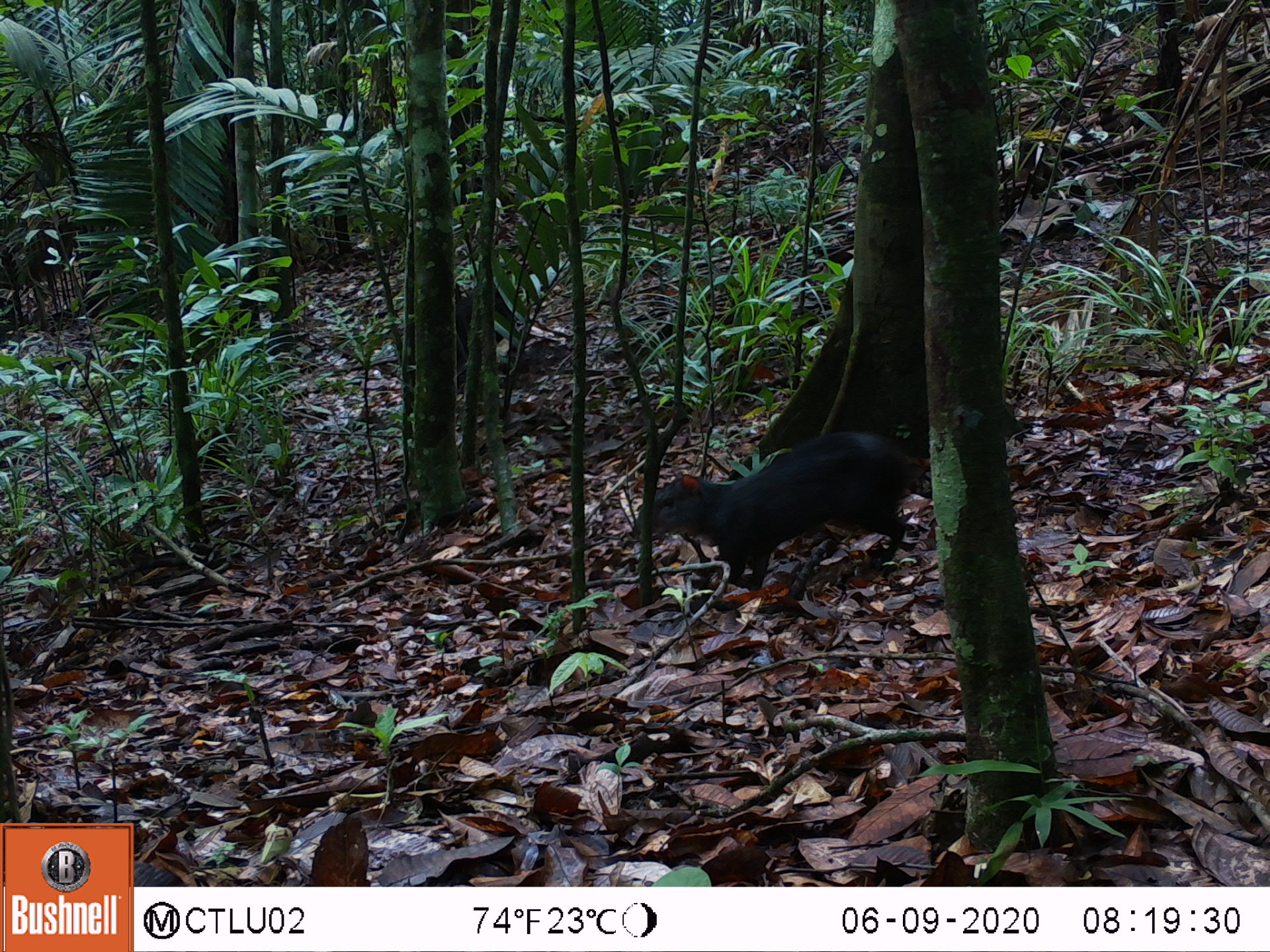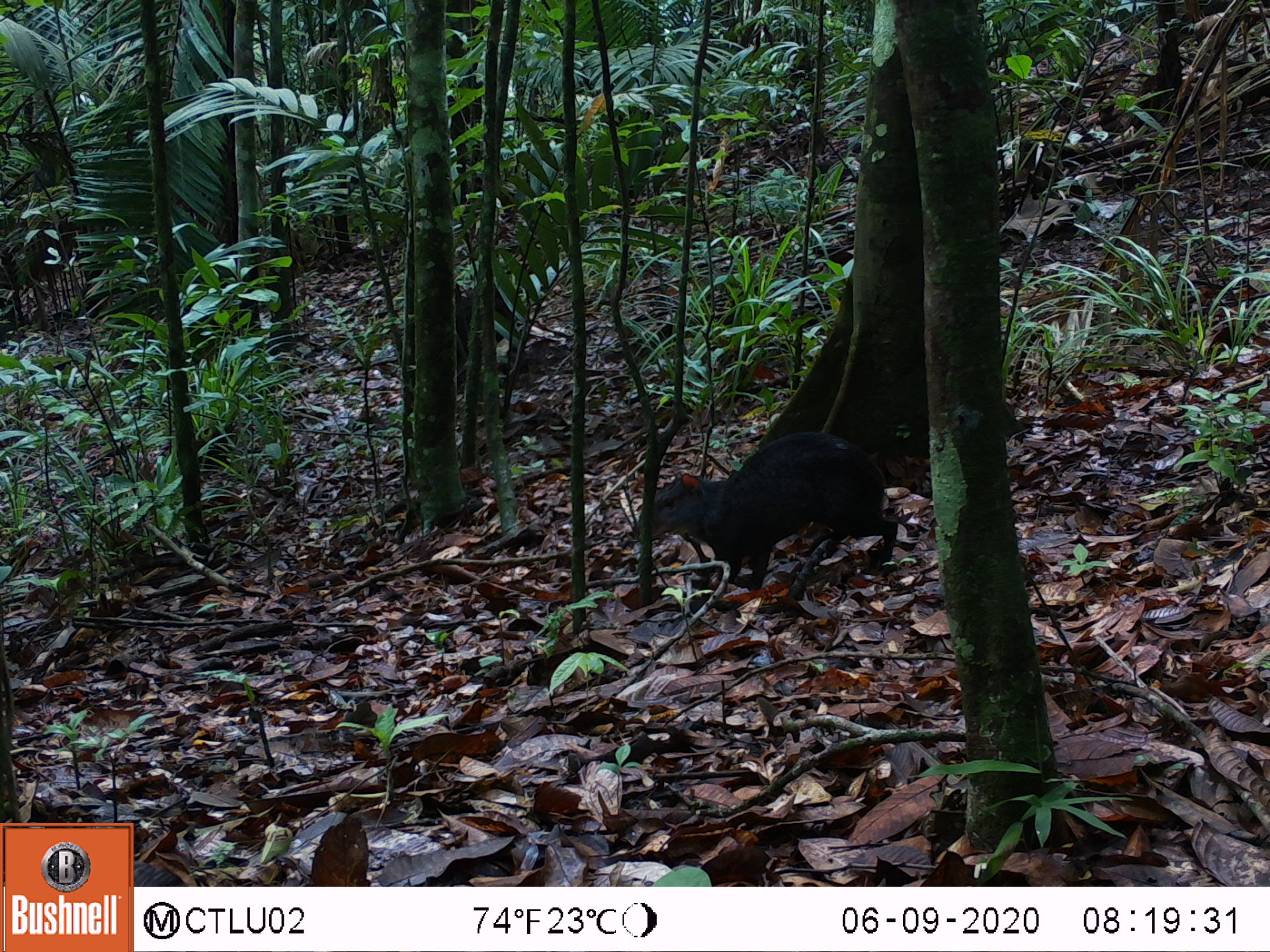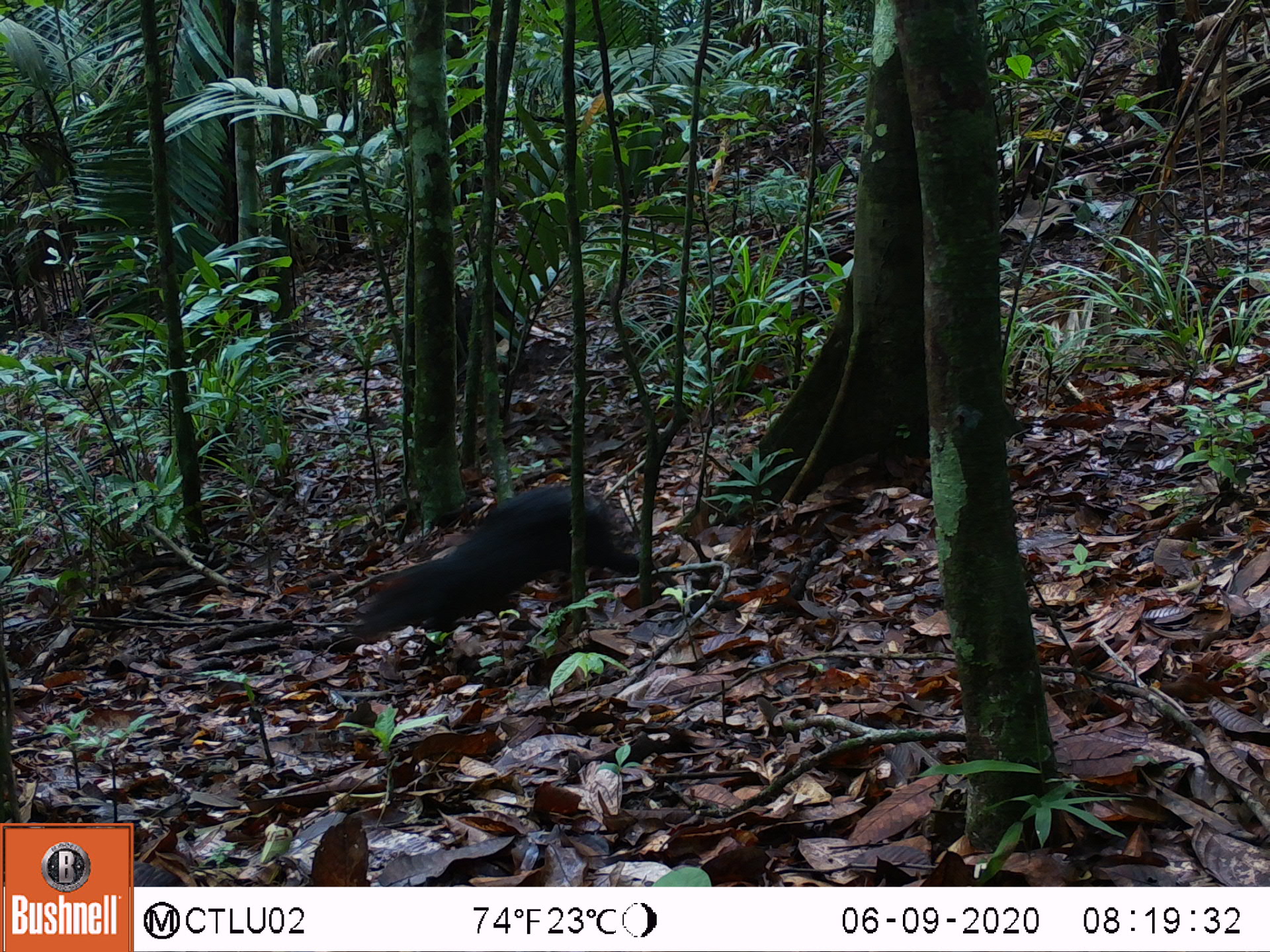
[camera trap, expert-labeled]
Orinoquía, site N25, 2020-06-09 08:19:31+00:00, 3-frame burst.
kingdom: Animalia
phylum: Chordata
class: Mammalia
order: Rodentia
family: Dasyproctidae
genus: Dasyprocta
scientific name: Dasyprocta fuliginosa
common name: black agouti